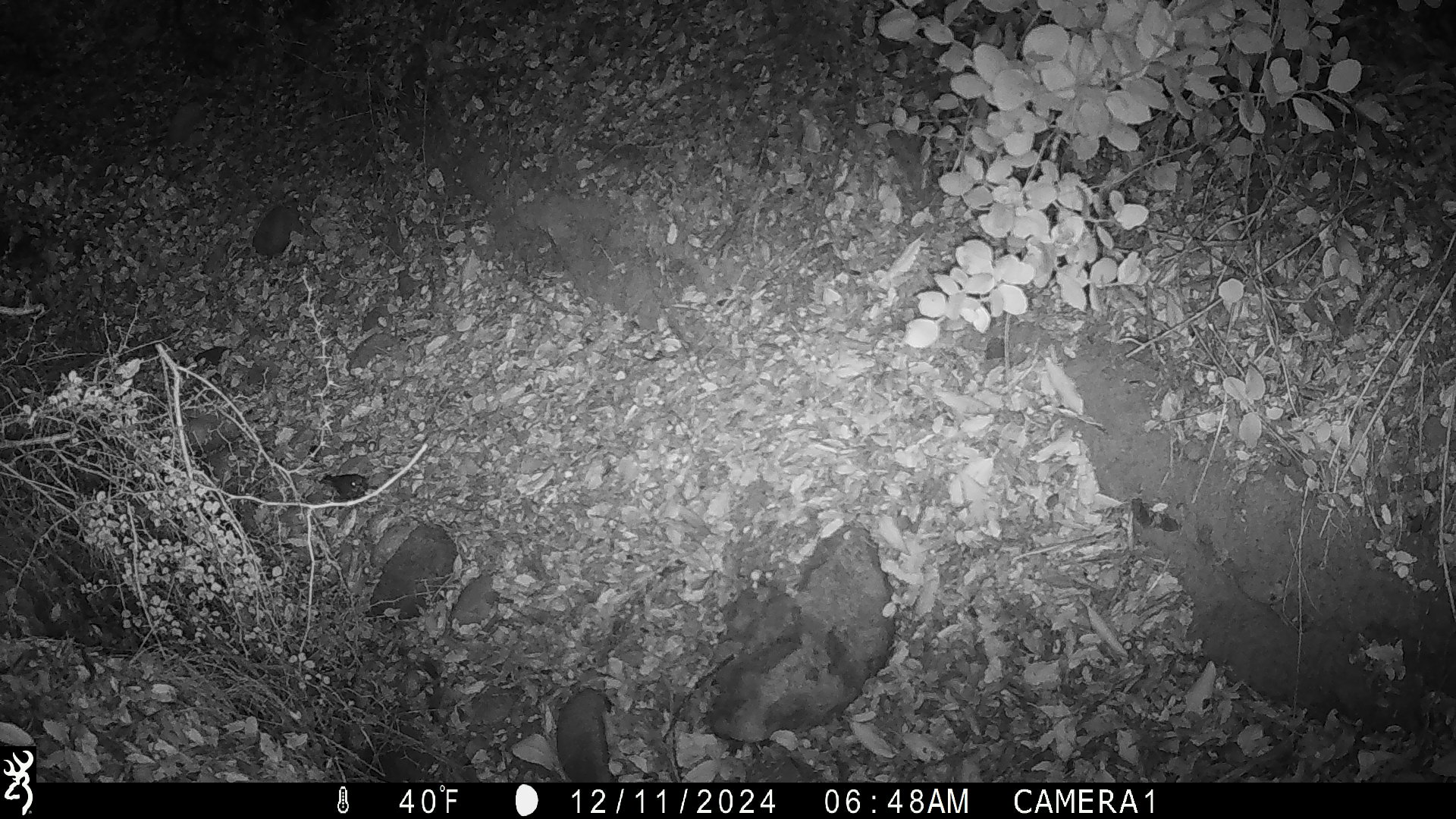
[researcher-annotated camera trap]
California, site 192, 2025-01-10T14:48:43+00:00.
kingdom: Animalia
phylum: Chordata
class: Aves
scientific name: Aves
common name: bird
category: unknown bird